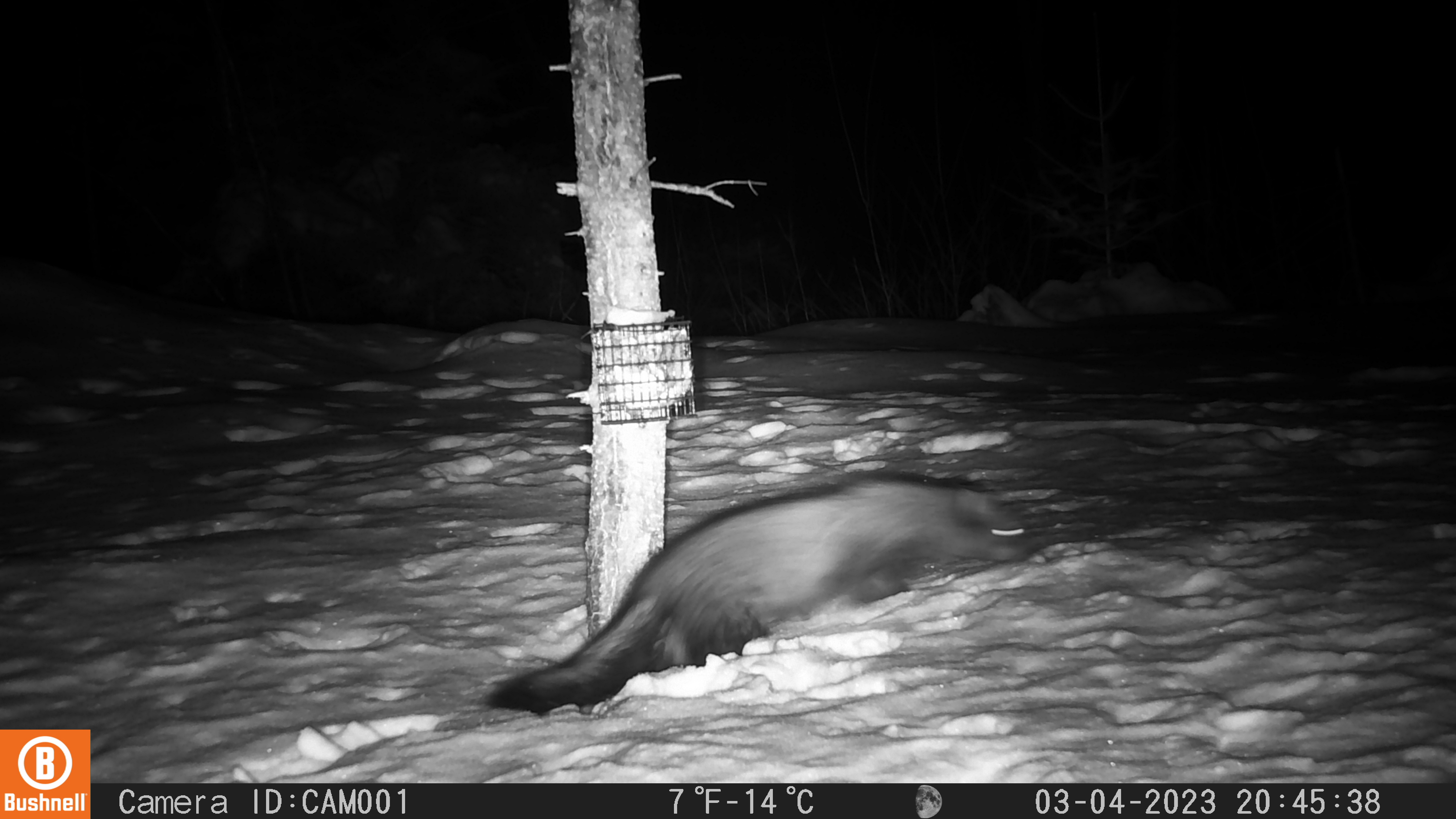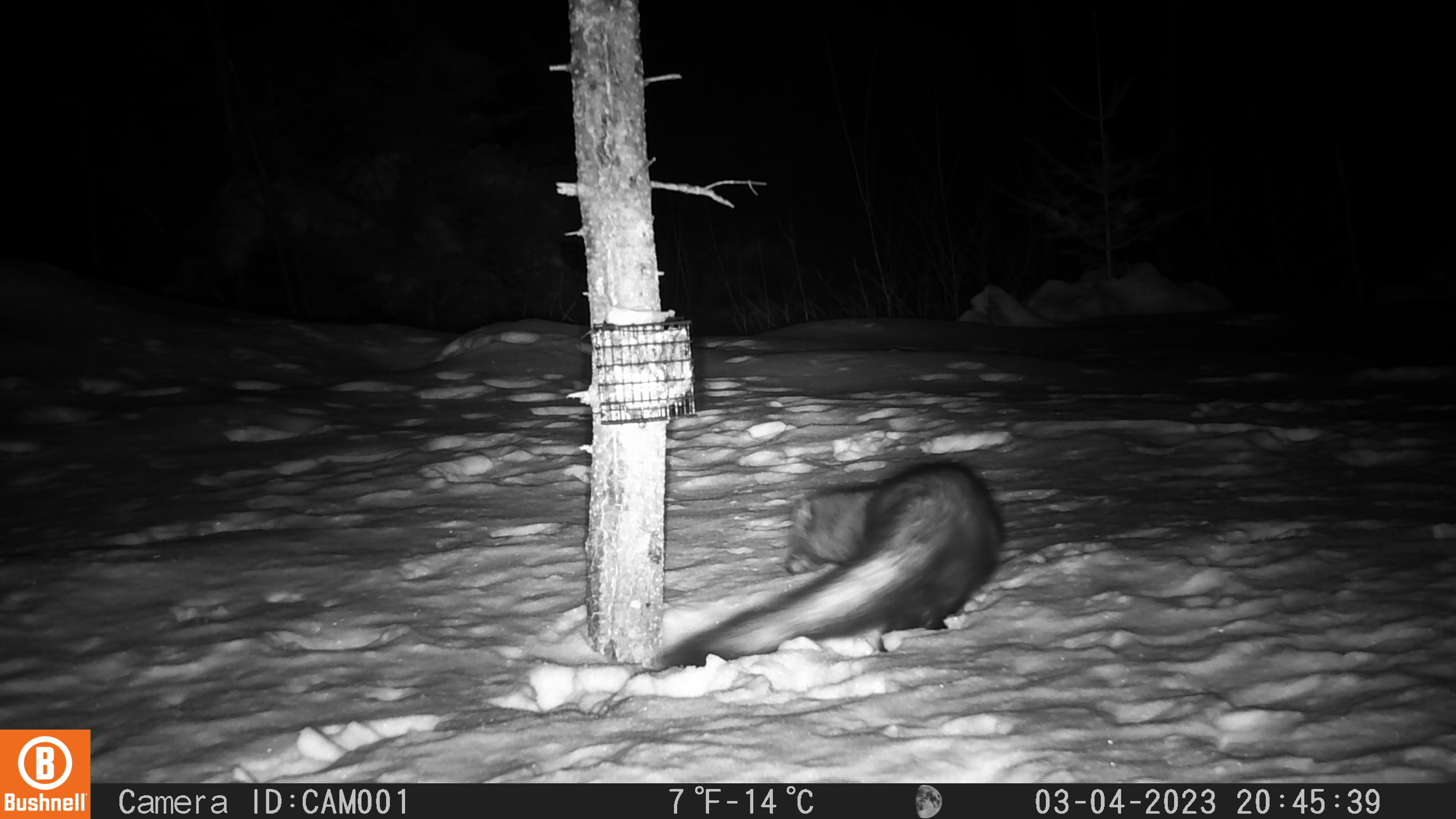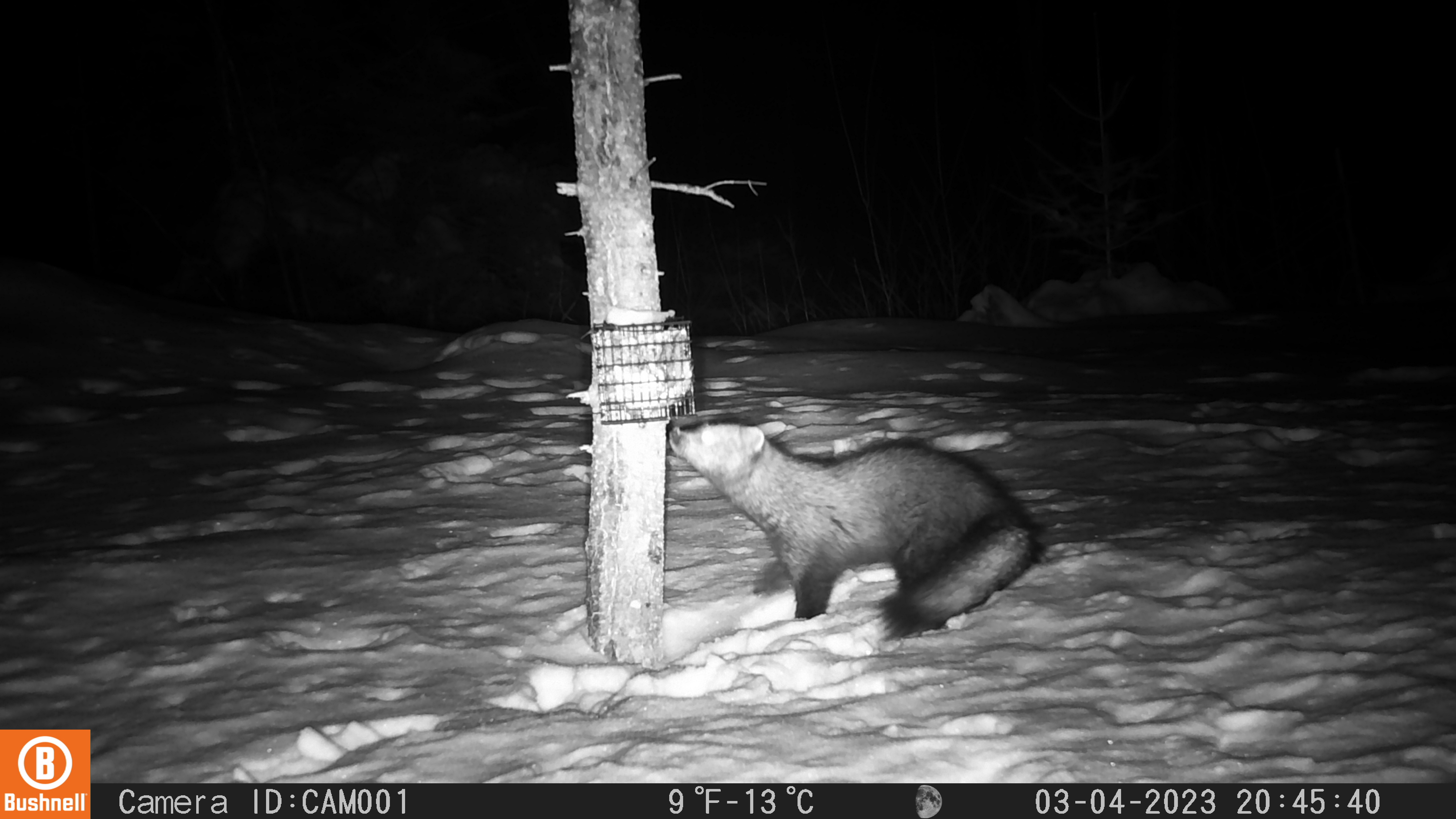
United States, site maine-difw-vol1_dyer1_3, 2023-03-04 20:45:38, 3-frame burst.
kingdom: Animalia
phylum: Chordata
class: Mammalia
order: Carnivora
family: Mustelidae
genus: Pekania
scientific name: Pekania pennanti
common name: fisher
Fisher (Pekania pennanti).